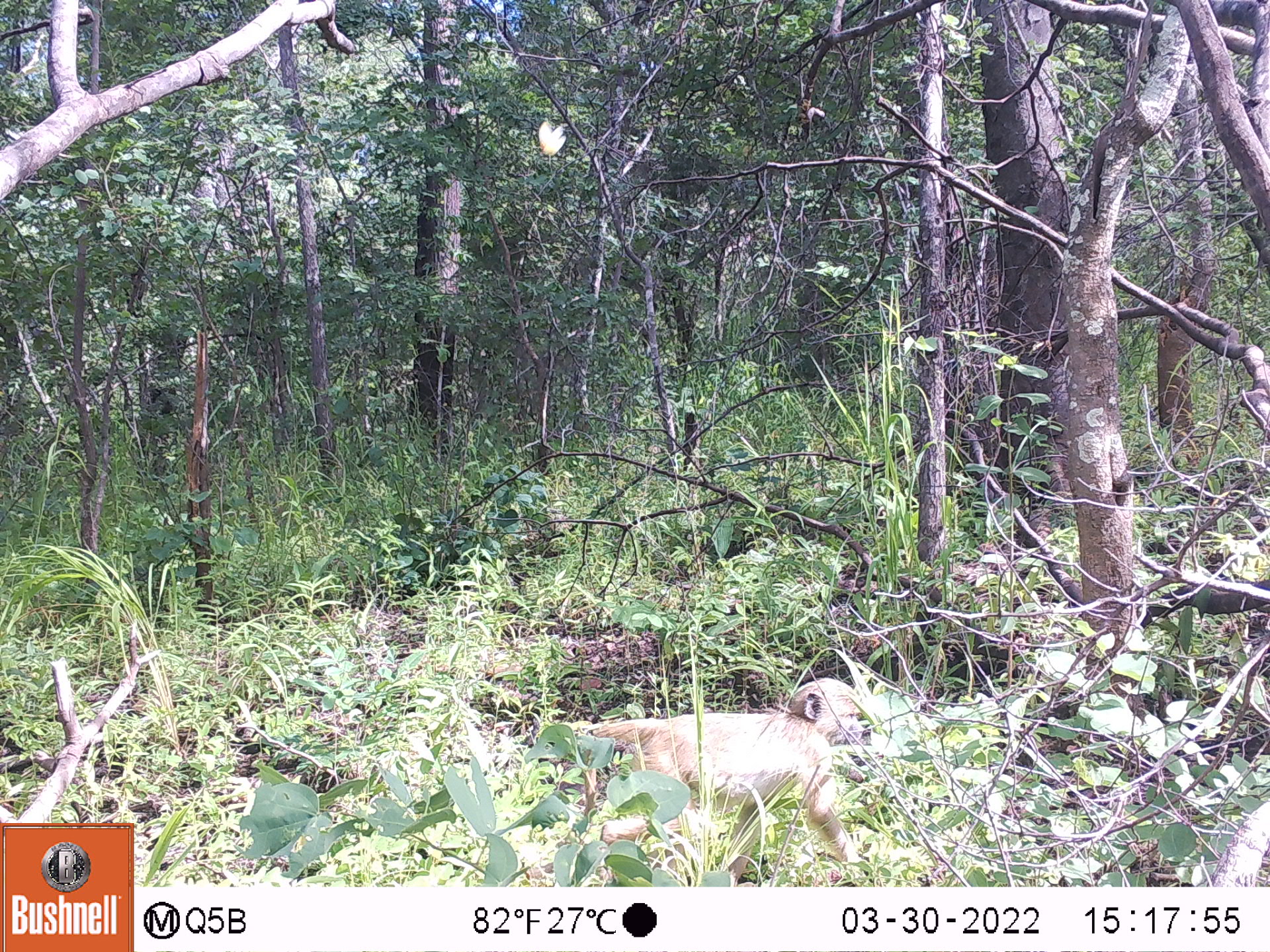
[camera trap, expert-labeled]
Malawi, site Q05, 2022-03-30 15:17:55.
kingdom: Animalia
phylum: Chordata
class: Mammalia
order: Primates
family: Cercopithecidae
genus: Papio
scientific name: Papio cynocephalus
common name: yellow baboon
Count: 1.